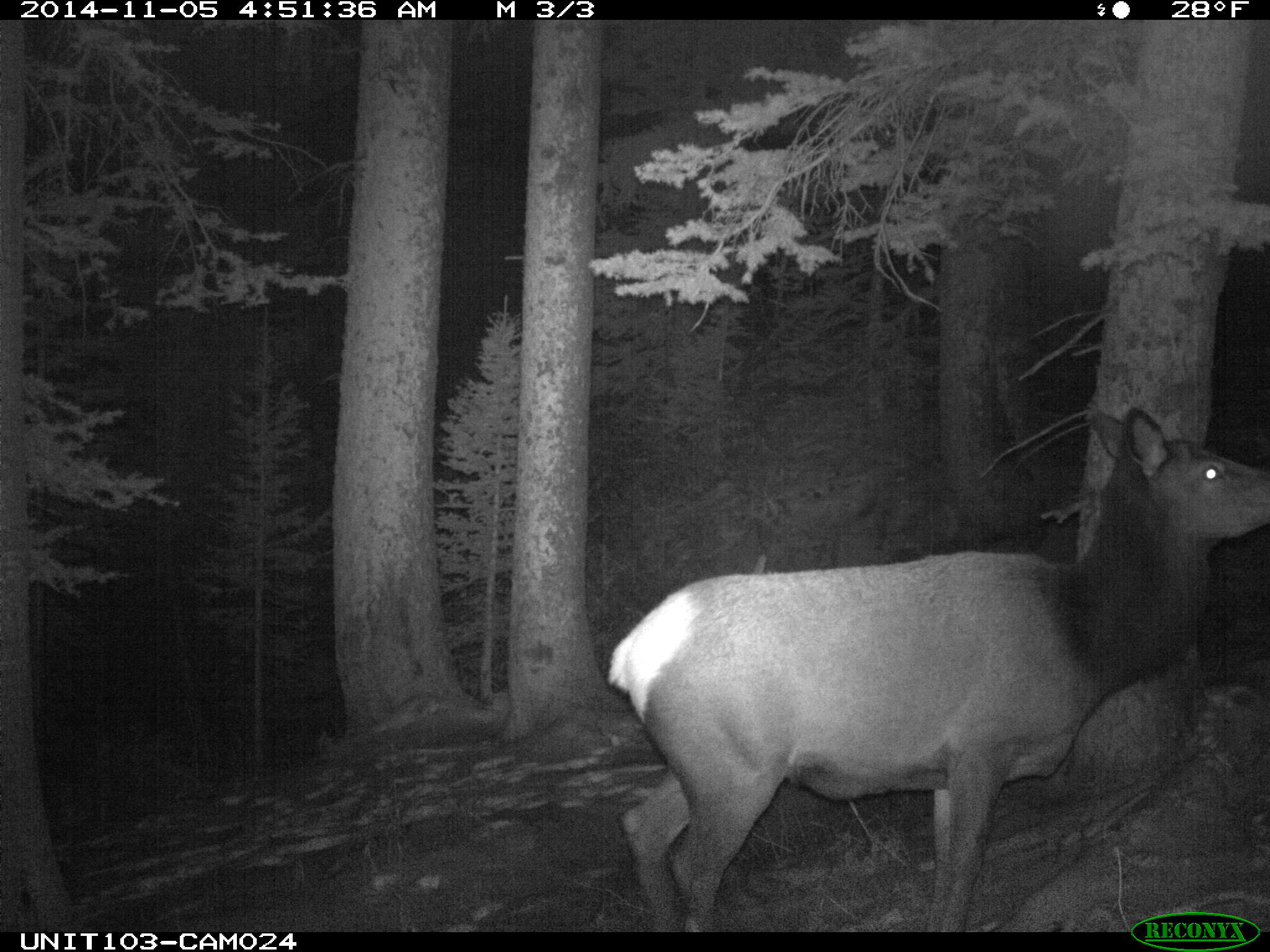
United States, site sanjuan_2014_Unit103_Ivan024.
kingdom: Animalia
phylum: Chordata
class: Mammalia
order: Artiodactyla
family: Cervidae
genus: Cervus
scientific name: Cervus elaphus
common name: red deer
Cervus elaphus (red deer).